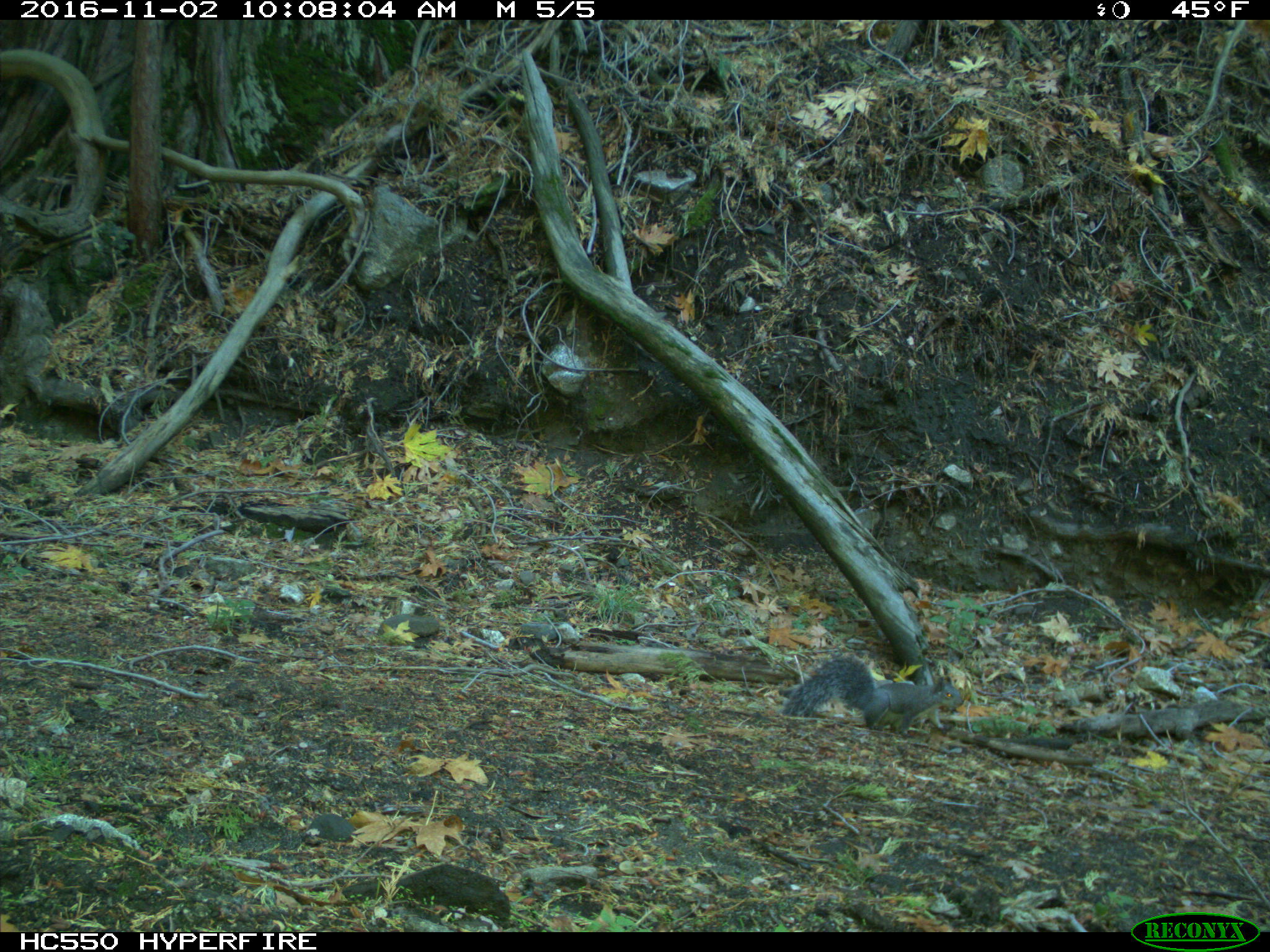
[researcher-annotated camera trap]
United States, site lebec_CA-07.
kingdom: Animalia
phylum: Chordata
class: Mammalia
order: Rodentia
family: Sciuridae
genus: Sciurus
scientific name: Sciurus carolinensis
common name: eastern gray squirrel